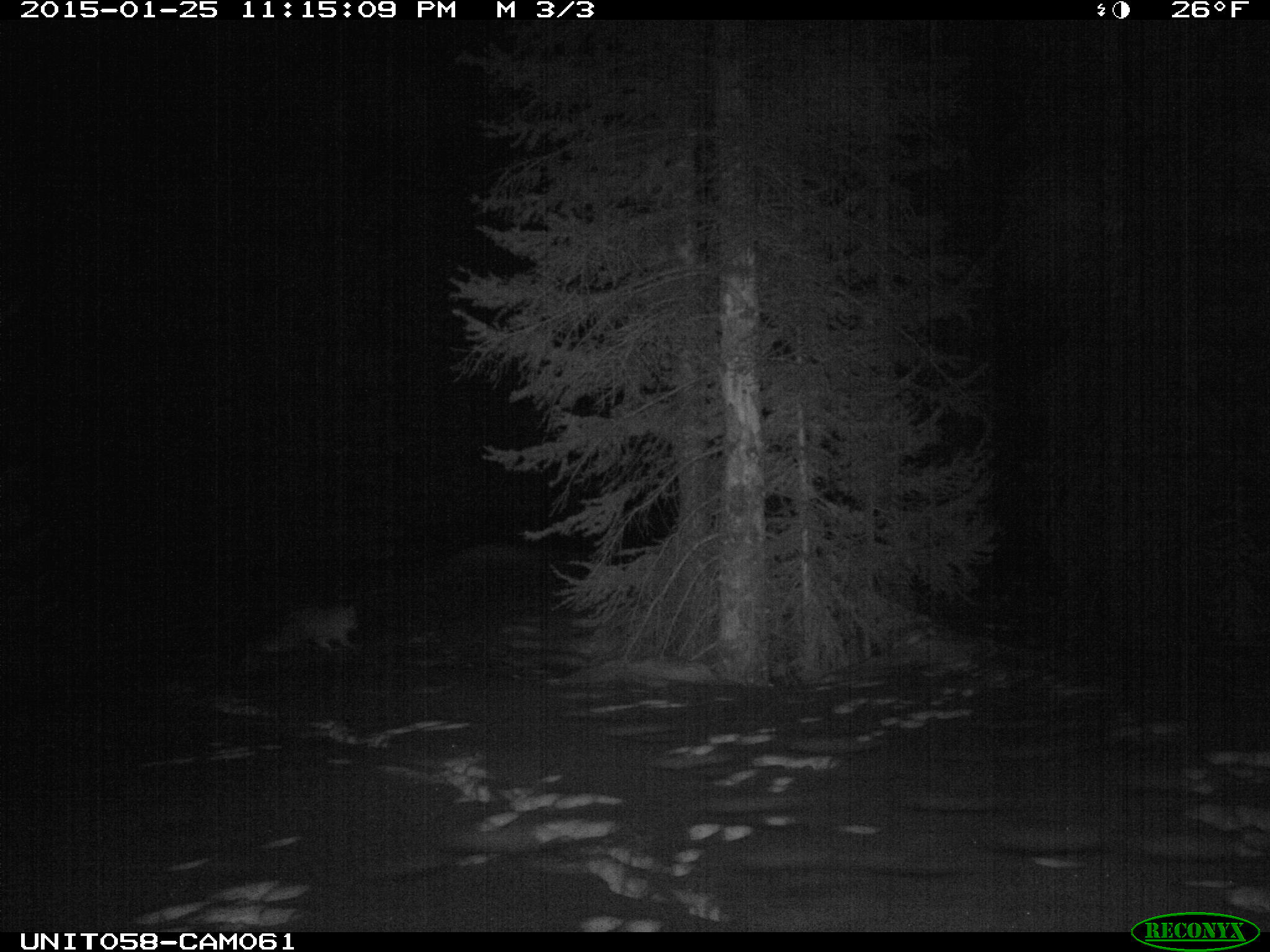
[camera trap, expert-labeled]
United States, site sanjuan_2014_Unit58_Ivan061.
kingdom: Animalia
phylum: Chordata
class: Mammalia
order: Carnivora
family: Canidae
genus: Vulpes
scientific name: Vulpes vulpes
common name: red fox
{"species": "Vulpes vulpes (red fox)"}